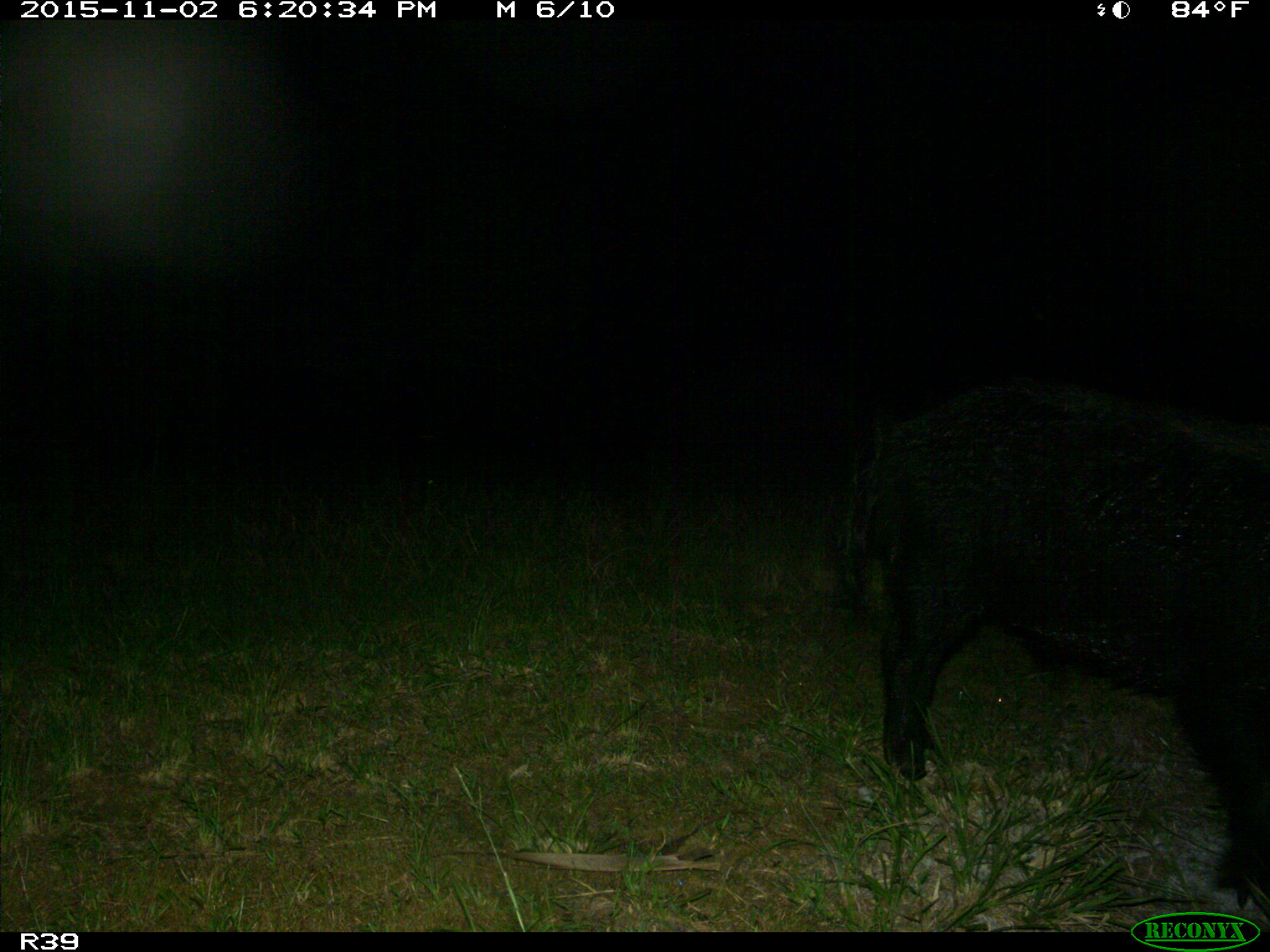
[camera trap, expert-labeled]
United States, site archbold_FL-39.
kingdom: Animalia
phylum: Chordata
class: Mammalia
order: Artiodactyla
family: Suidae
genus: Sus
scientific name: Sus scrofa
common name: wild boar